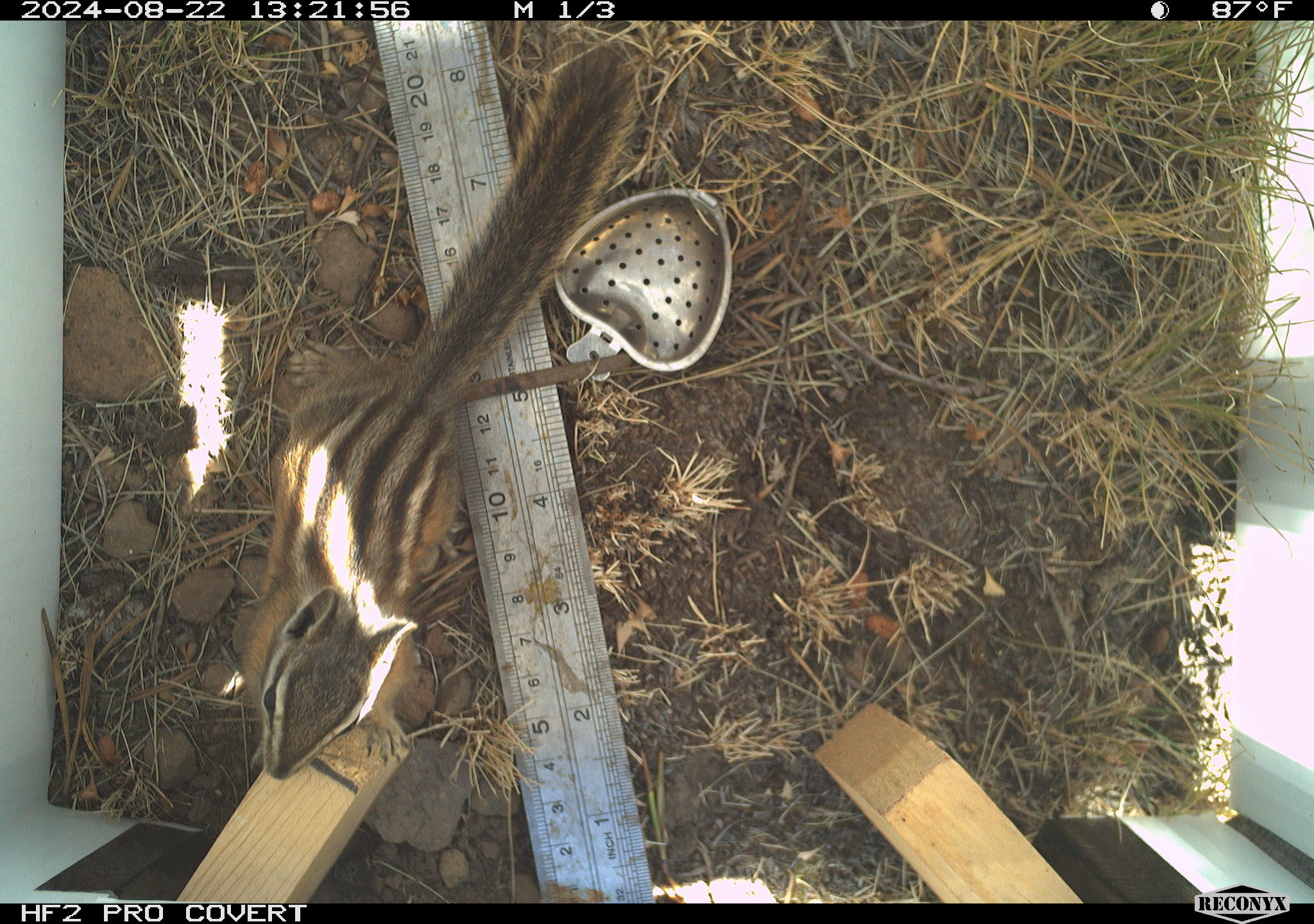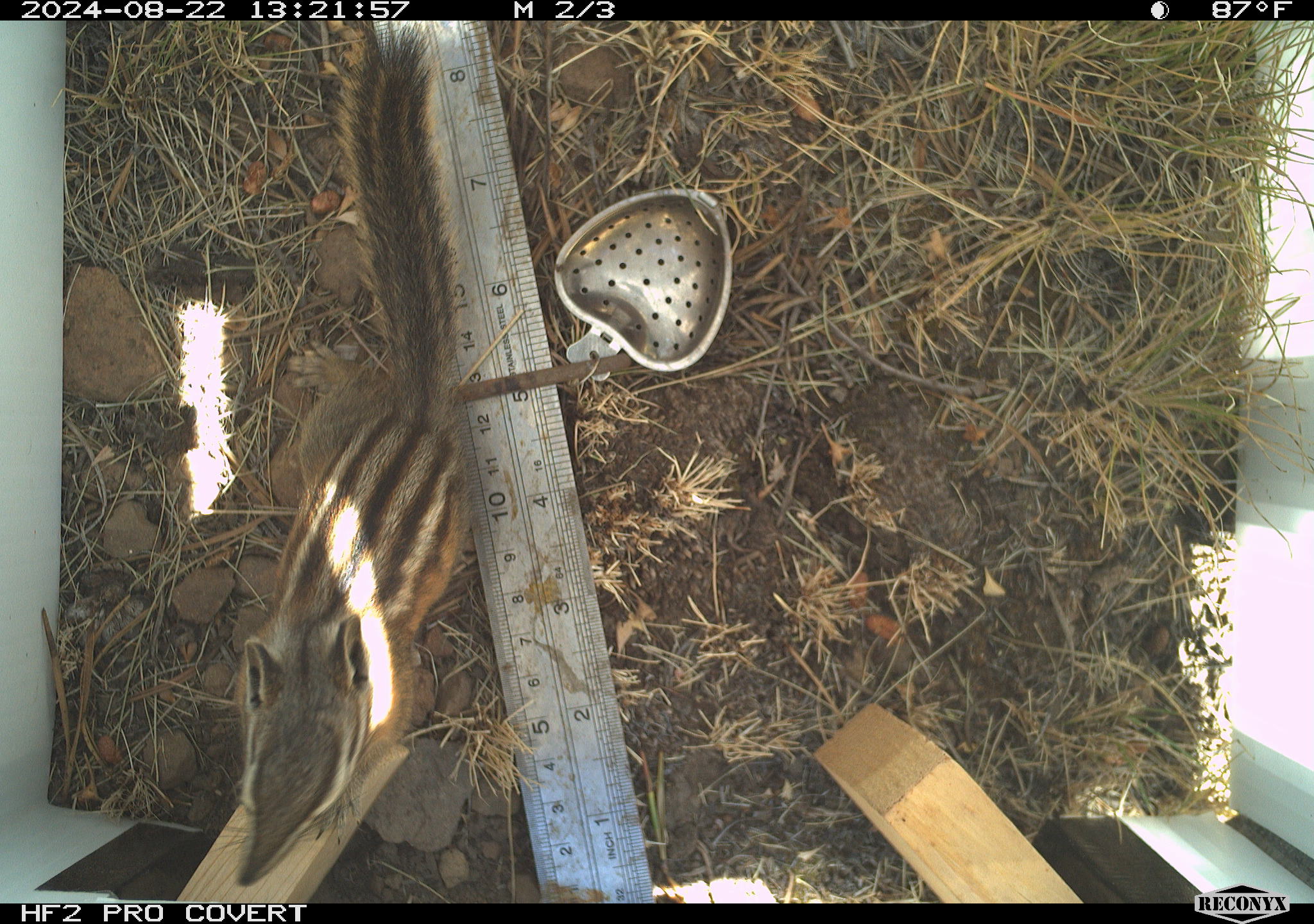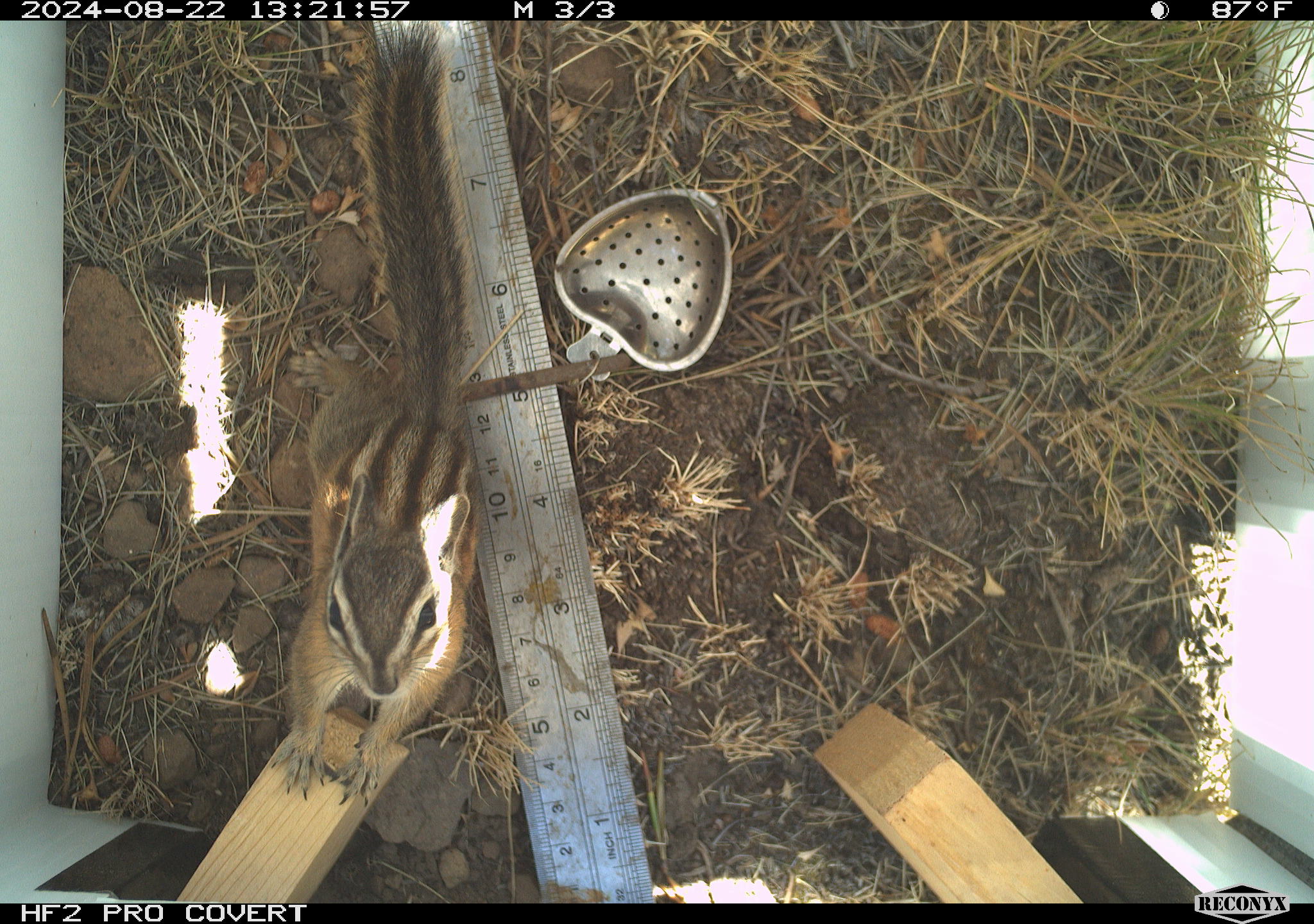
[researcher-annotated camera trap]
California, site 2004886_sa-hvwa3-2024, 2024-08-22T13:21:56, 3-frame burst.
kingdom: Animalia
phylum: Chordata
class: Mammalia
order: Rodentia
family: Sciuridae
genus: Neotamias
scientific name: Neotamias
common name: western chipmunks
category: neotamias species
Neotamias species (western chipmunks) (Neotamias).